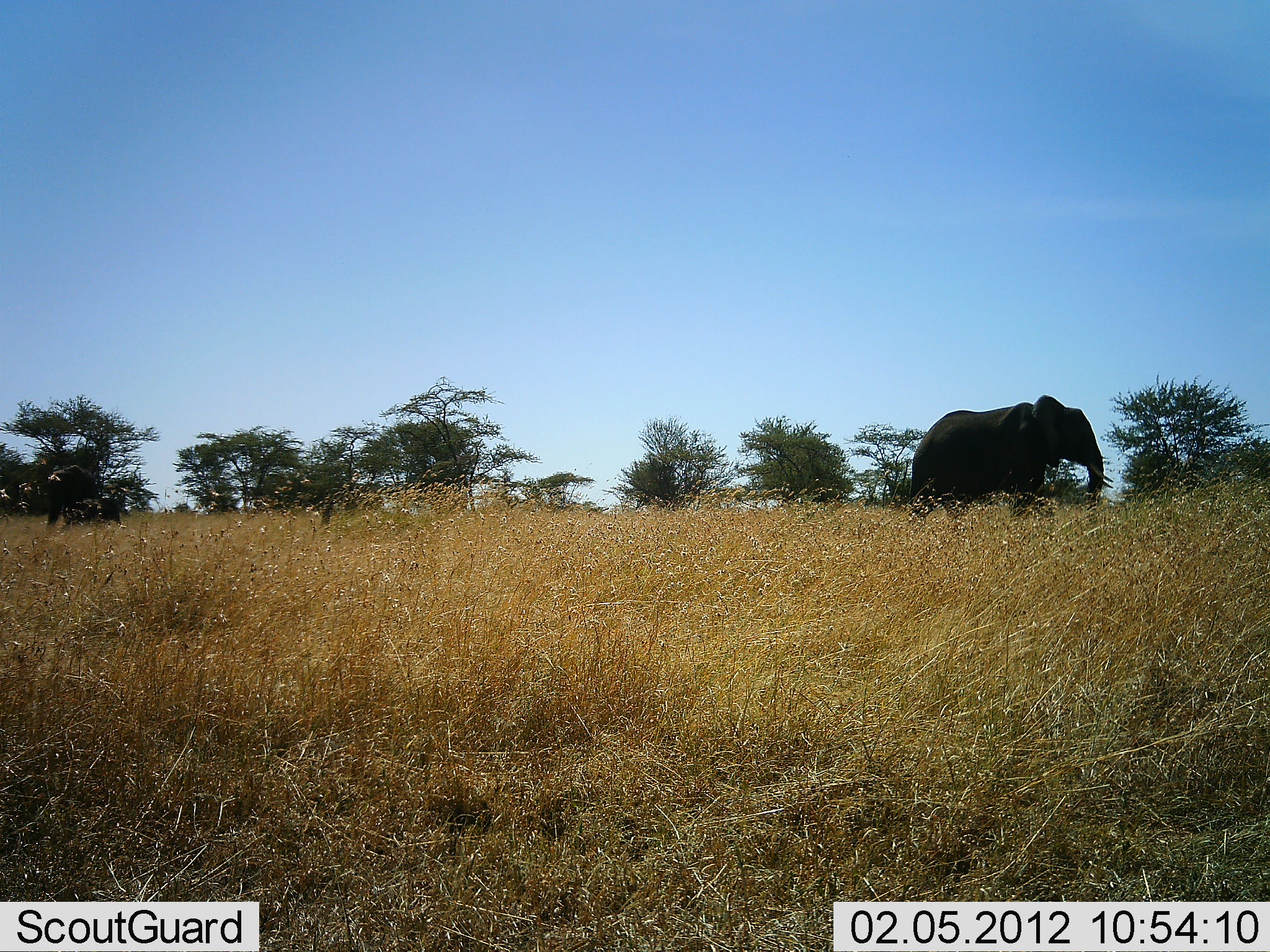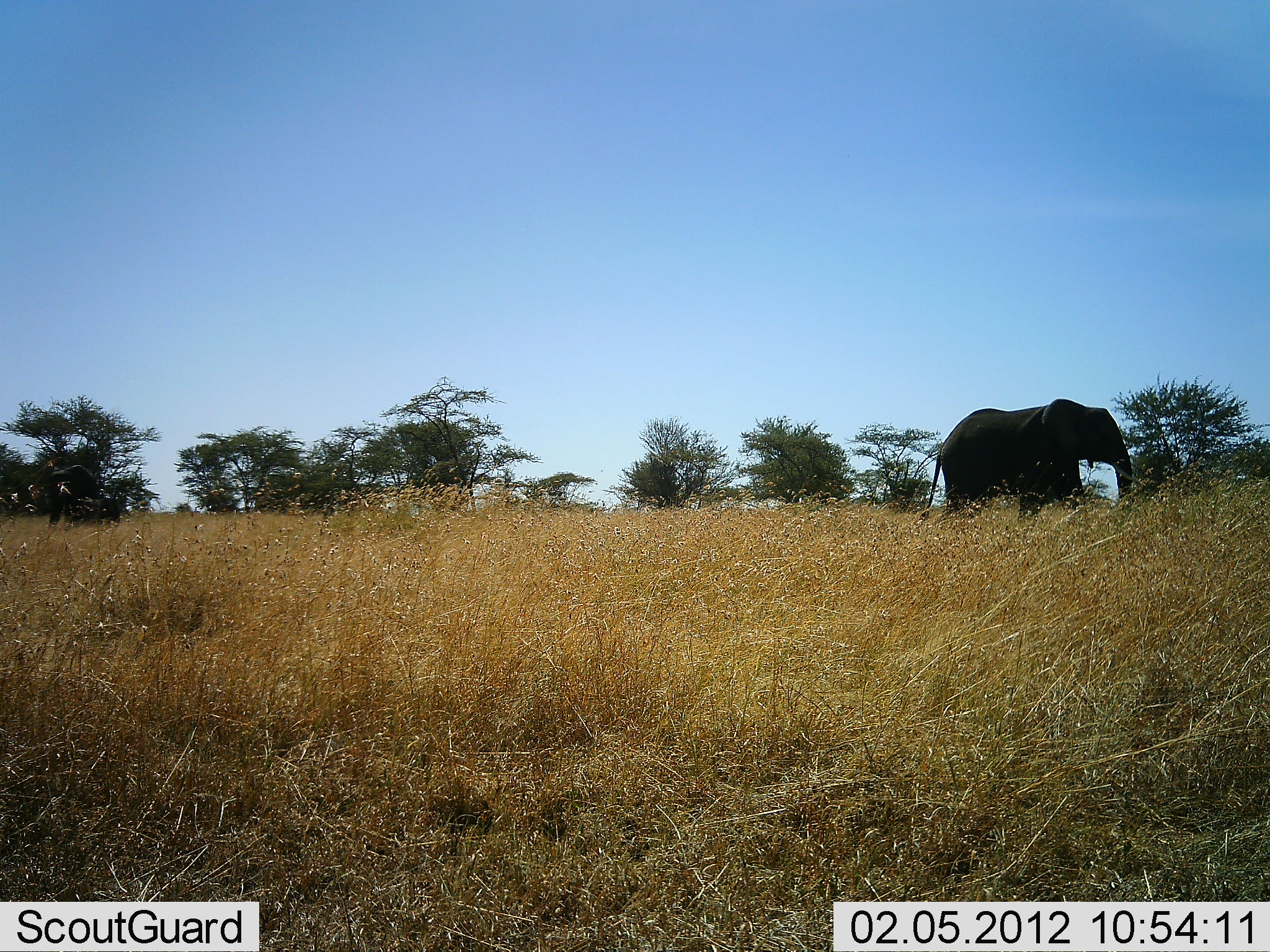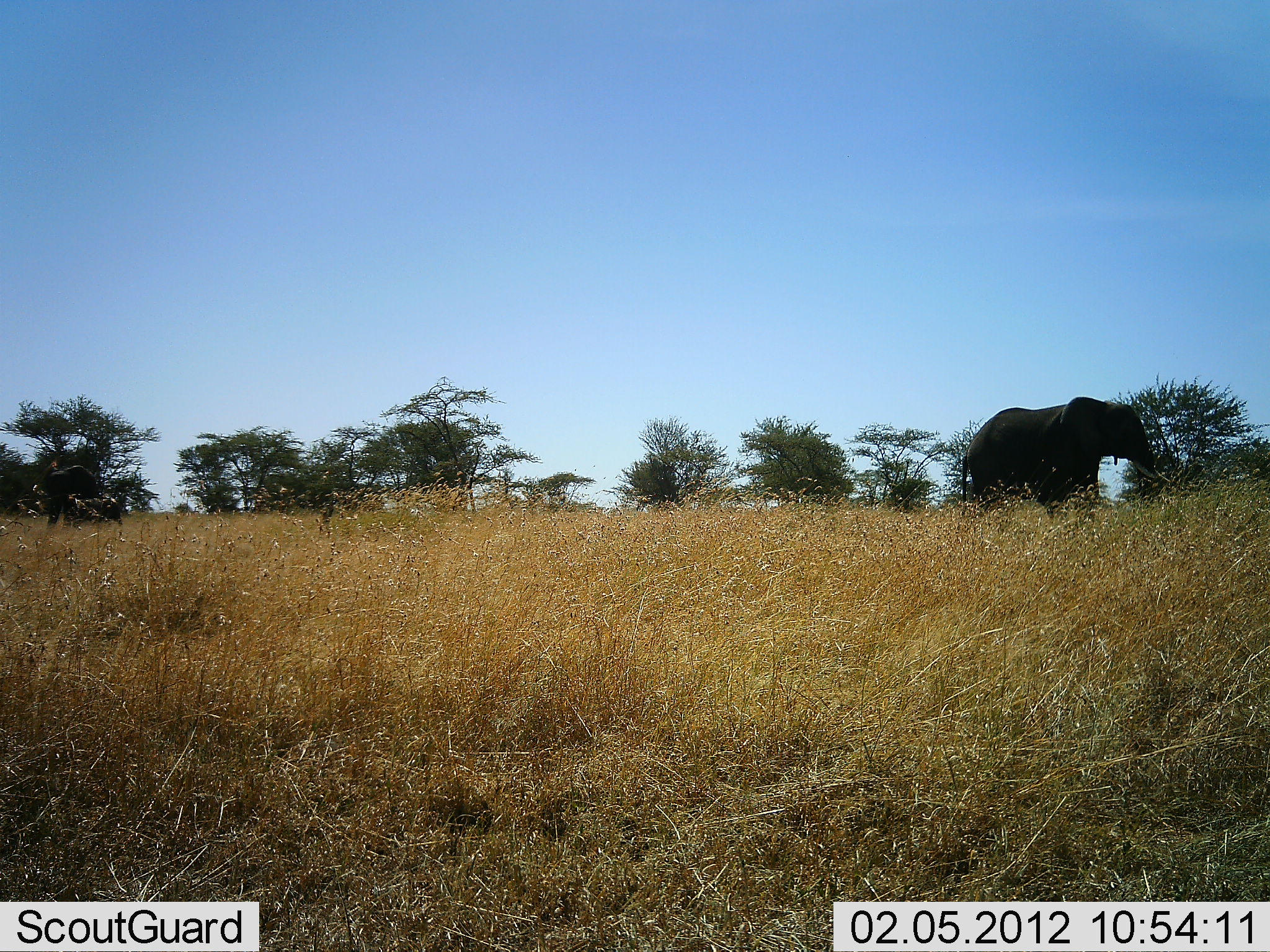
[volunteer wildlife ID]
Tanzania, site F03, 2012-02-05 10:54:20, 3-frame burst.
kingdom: Animalia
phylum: Chordata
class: Mammalia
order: Proboscidea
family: Elephantidae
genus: Loxodonta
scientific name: Loxodonta africana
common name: african bush elephant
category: elephant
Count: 1.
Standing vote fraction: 22%.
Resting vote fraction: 0%.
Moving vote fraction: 100%.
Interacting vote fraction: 0%.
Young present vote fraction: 3%.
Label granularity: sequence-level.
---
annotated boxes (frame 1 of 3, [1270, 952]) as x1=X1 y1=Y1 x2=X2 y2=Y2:
animal: x1=907 y1=393 x2=1115 y2=521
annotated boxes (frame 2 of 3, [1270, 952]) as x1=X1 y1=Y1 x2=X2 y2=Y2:
animal: x1=920 y1=397 x2=1139 y2=523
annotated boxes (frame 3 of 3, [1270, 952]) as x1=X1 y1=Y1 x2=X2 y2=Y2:
animal: x1=958 y1=395 x2=1172 y2=518